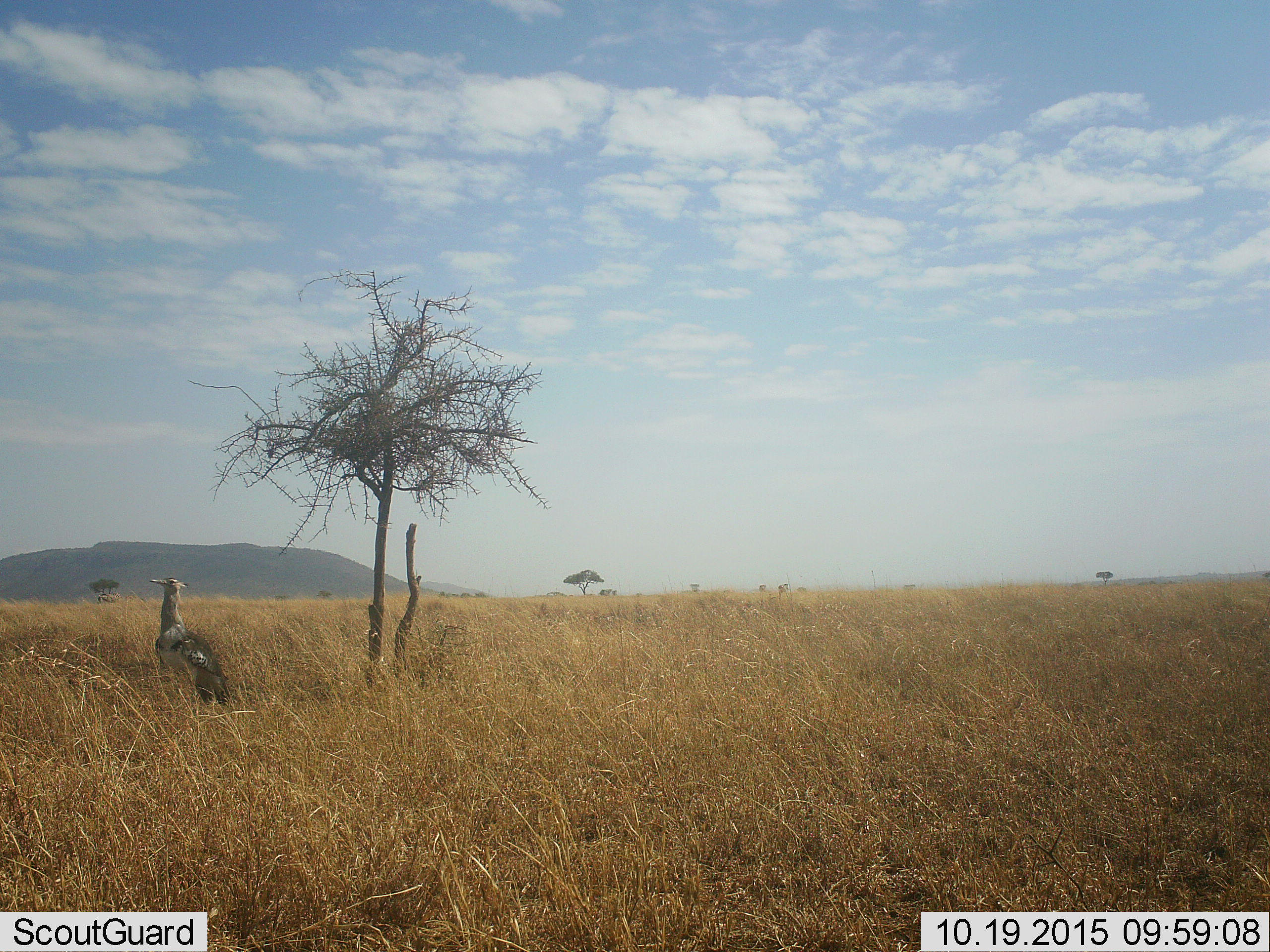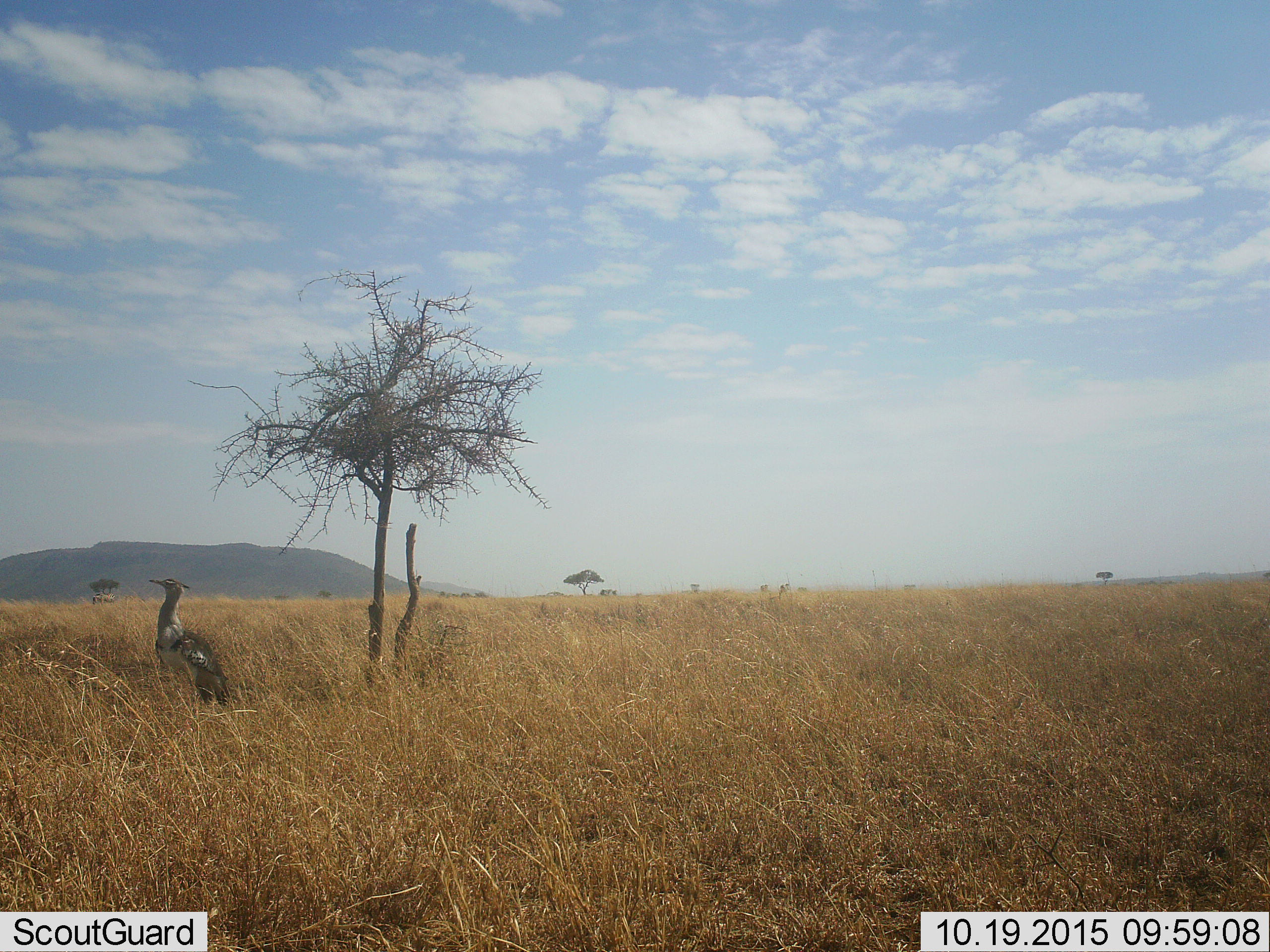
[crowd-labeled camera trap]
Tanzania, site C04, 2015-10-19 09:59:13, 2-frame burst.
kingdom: Animalia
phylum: Chordata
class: Aves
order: Otidiformes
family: Otididae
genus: Ardeotis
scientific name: Ardeotis kori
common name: kori bustard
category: koribustard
Koribustard (kori bustard) (Ardeotis kori), count 1. Behavior (volunteer vote fractions): standing 100%, resting 0%, moving 0%, interacting 0%. Young present (vote fraction): 0%. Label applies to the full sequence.